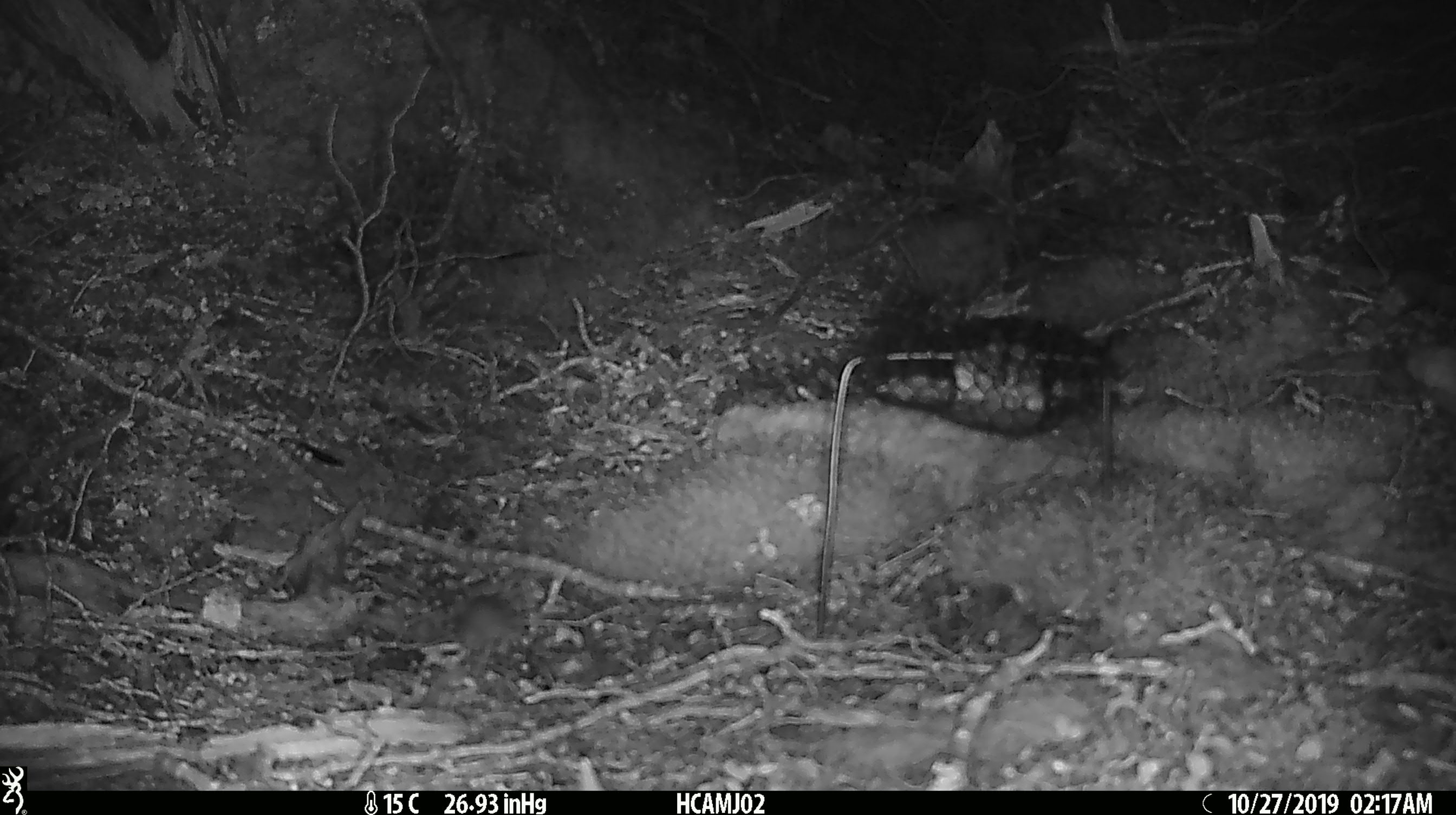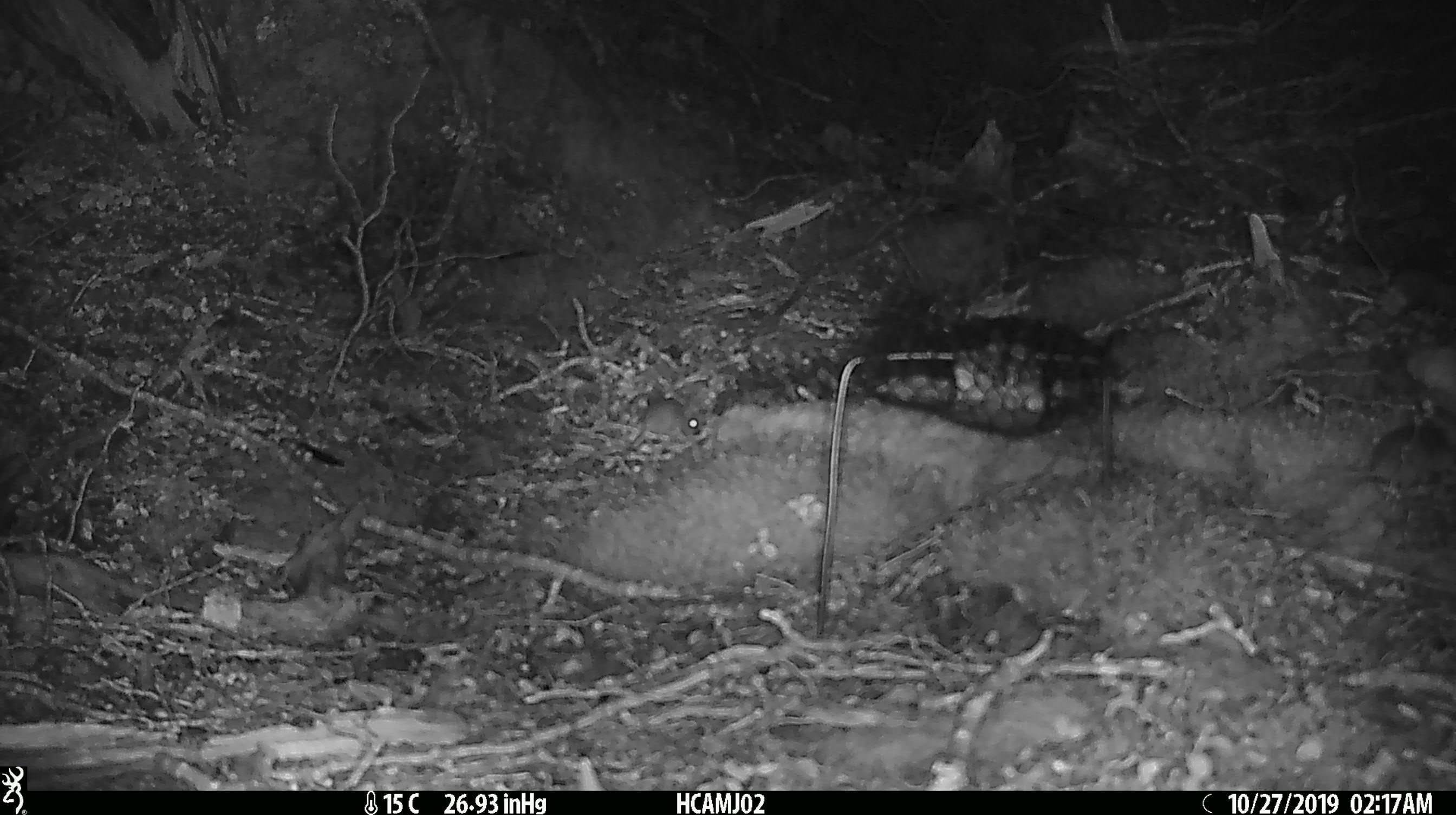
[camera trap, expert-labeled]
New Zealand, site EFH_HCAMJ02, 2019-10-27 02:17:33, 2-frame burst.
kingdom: Animalia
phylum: Chordata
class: Mammalia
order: Rodentia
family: Muridae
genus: Mus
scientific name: Mus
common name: mouse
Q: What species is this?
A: Mouse (Mus).